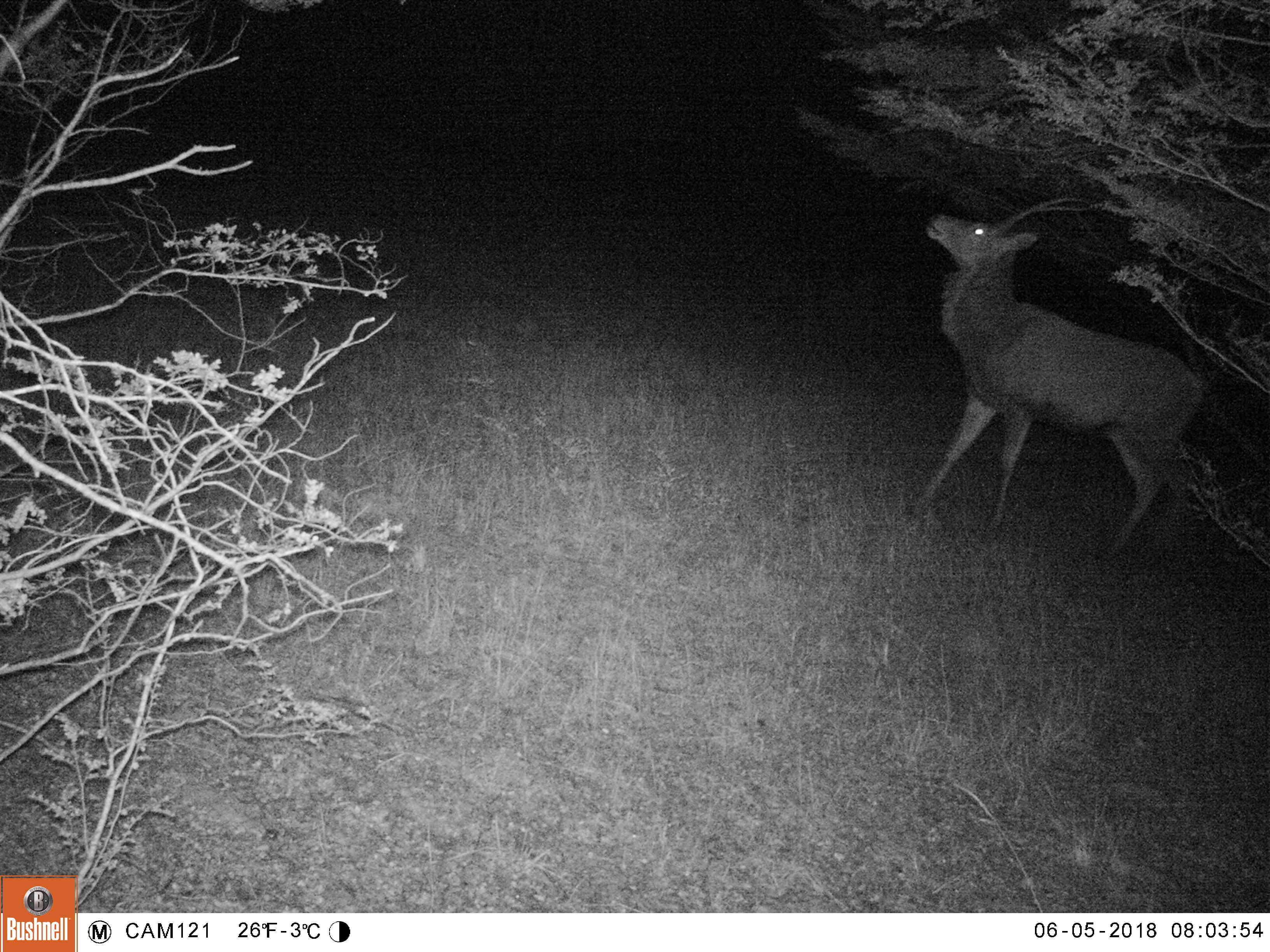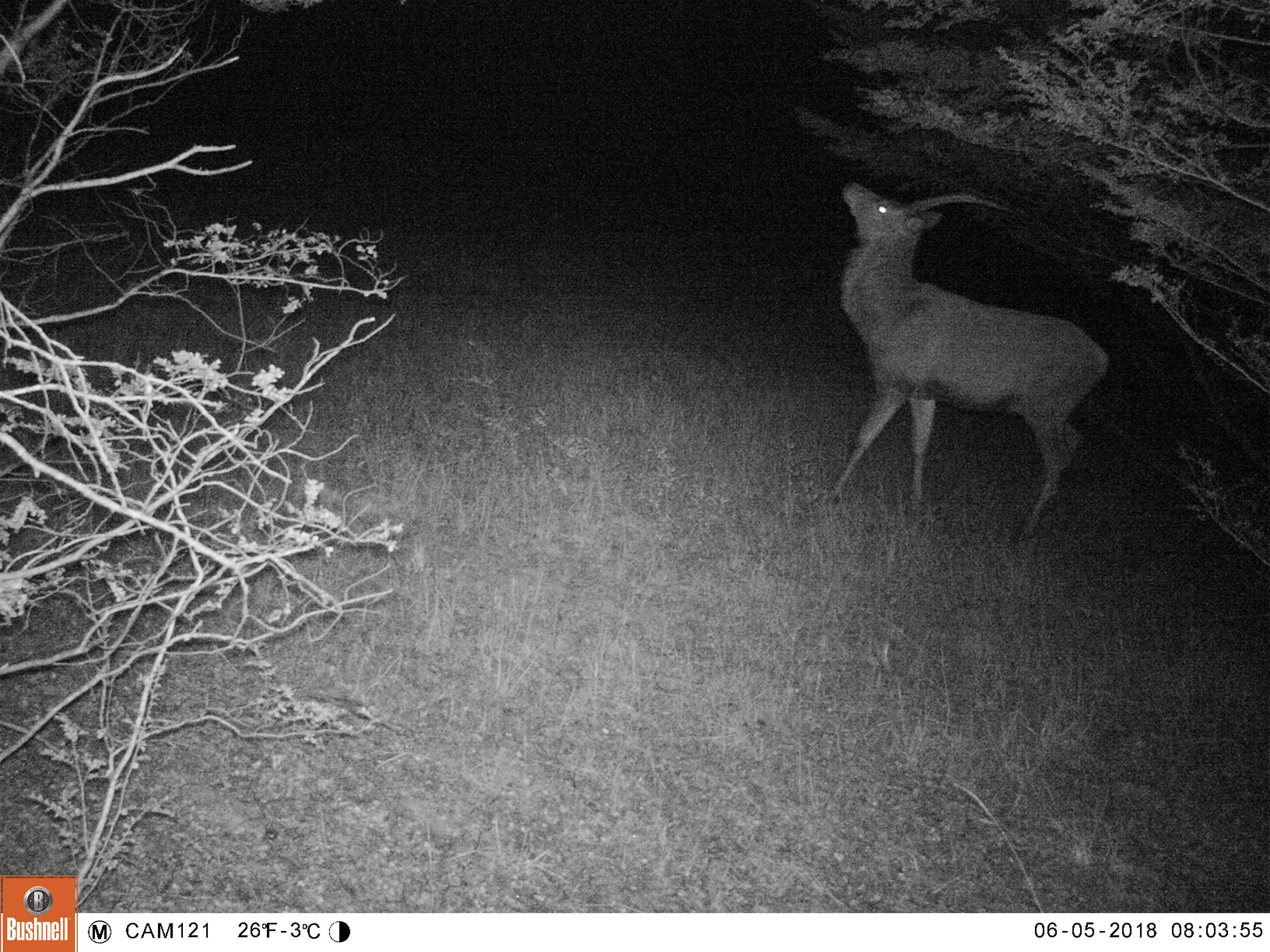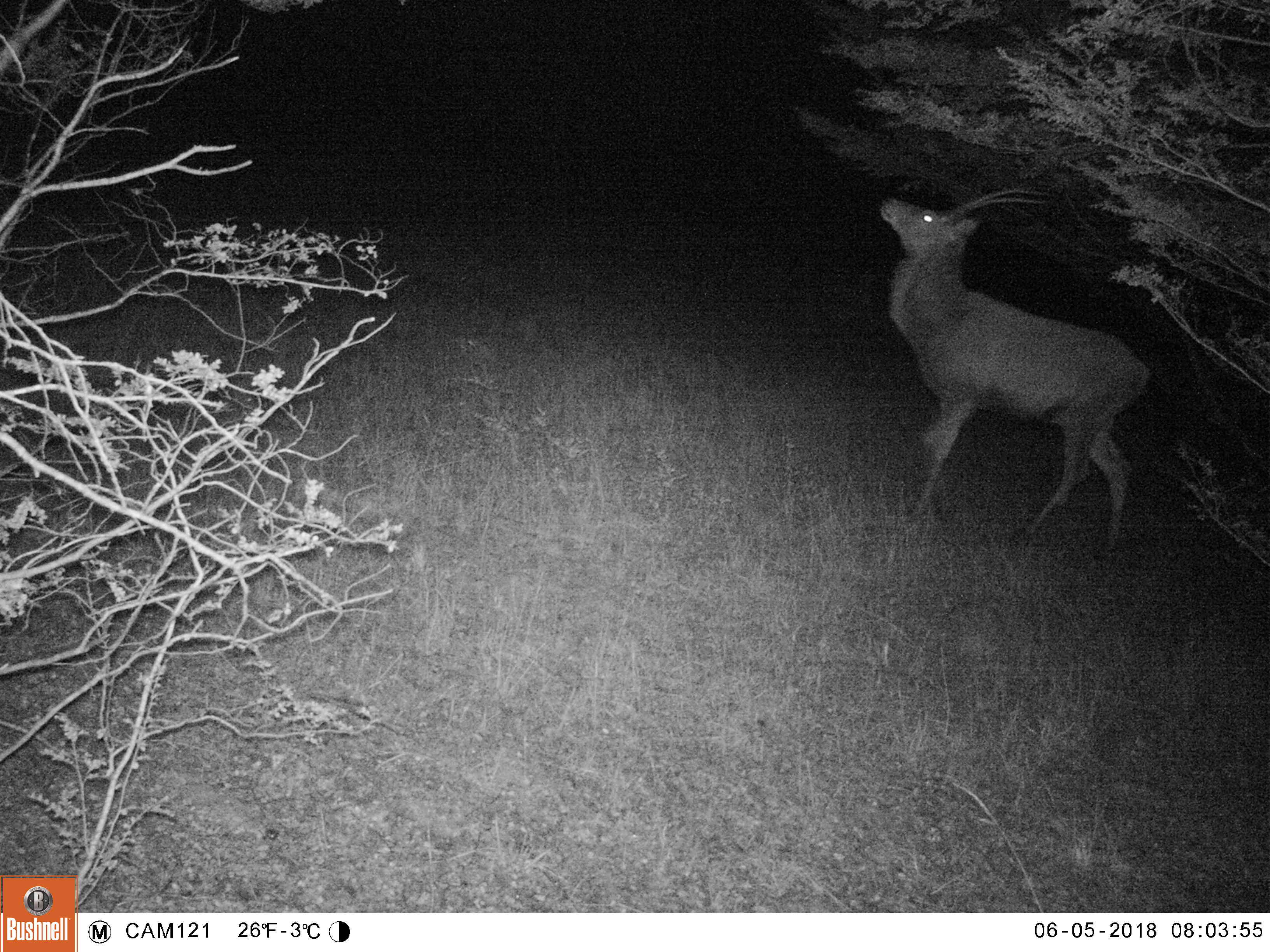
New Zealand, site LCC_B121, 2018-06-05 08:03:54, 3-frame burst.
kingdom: Animalia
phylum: Chordata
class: Mammalia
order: Artiodactyla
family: Cervidae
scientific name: Cervidae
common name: deer